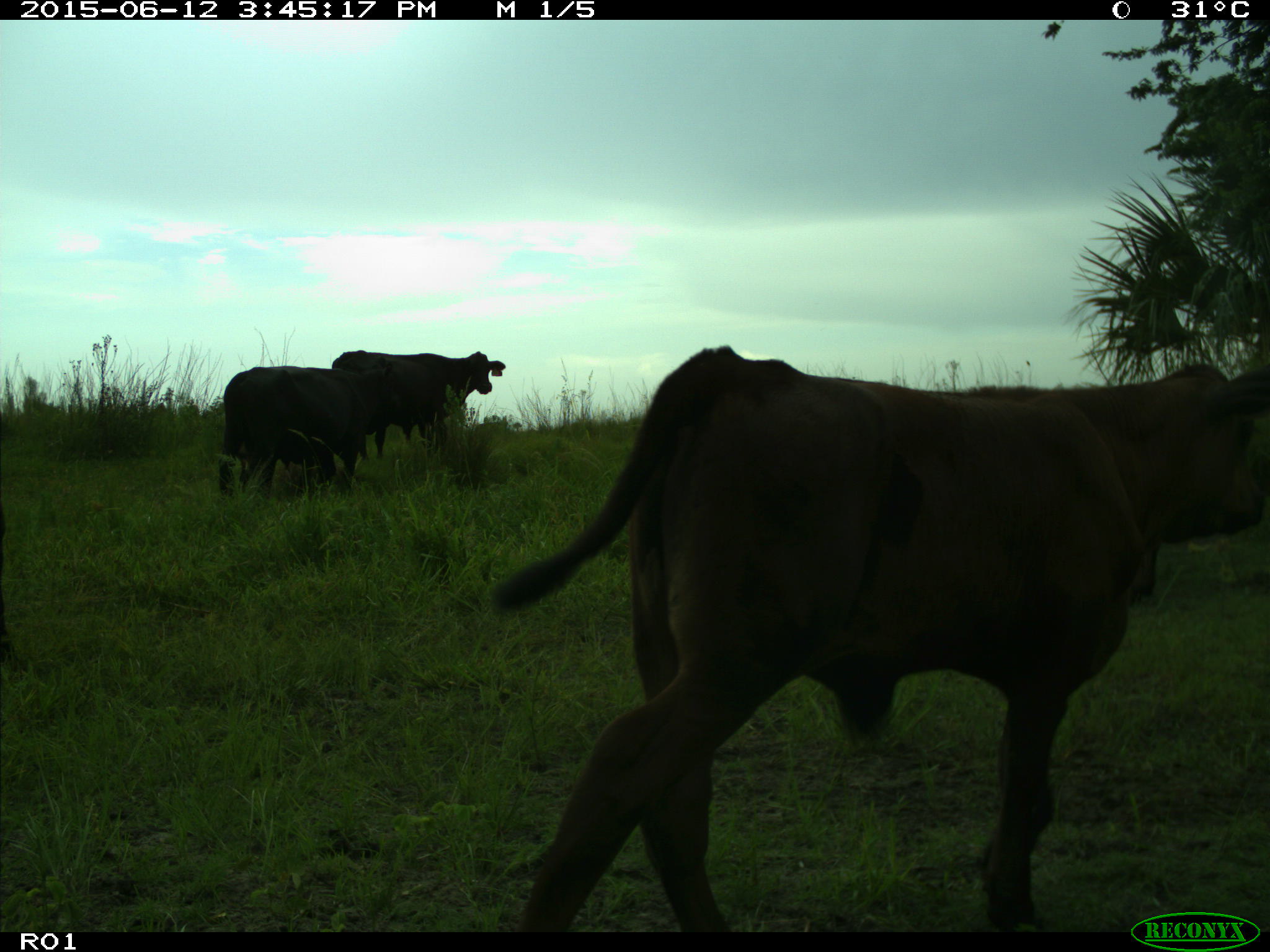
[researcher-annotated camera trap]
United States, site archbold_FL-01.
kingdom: Animalia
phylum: Chordata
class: Mammalia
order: Artiodactyla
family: Bovidae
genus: Bos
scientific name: Bos taurus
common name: domestic cow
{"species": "Bos taurus (domestic cow)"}